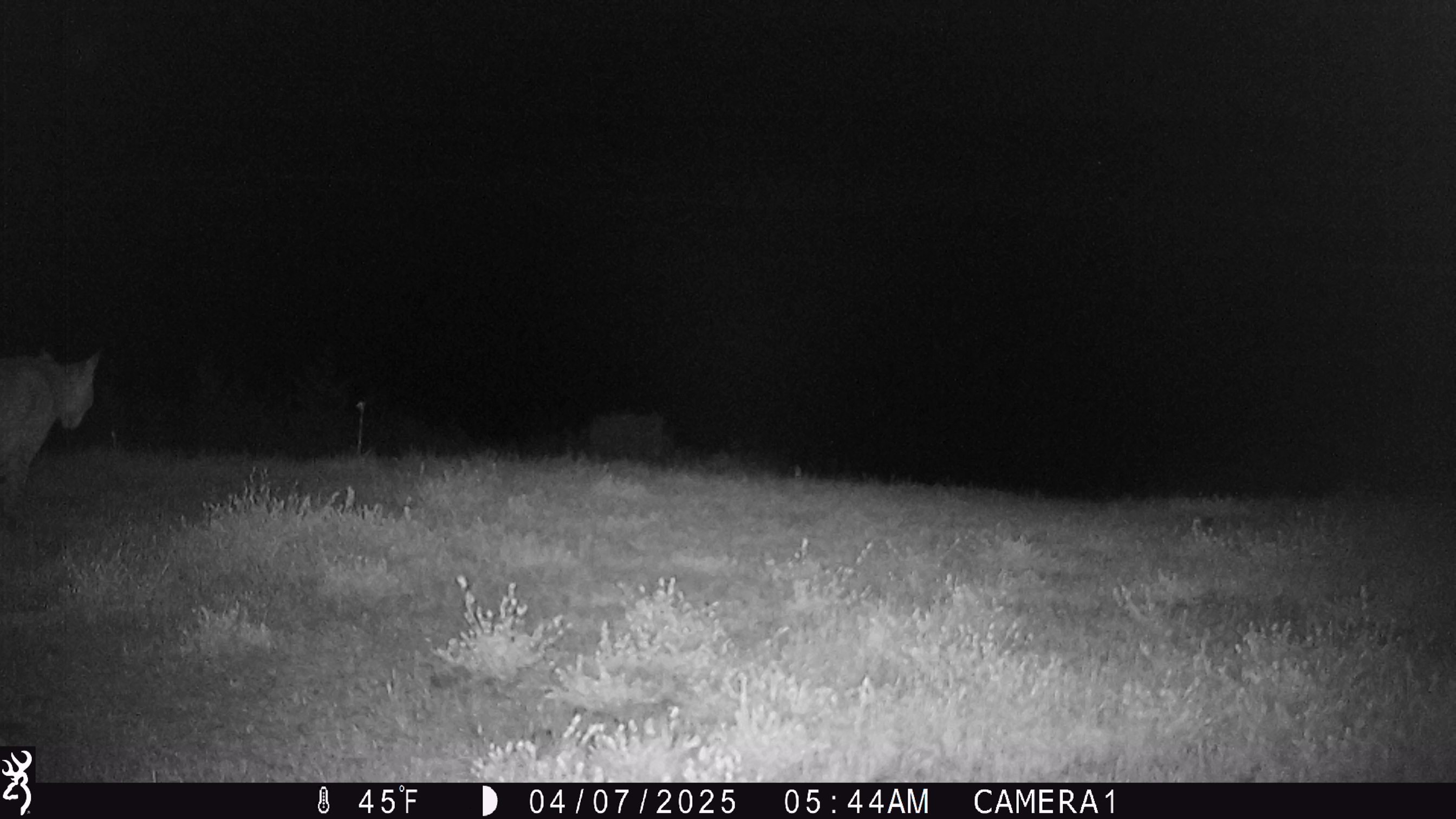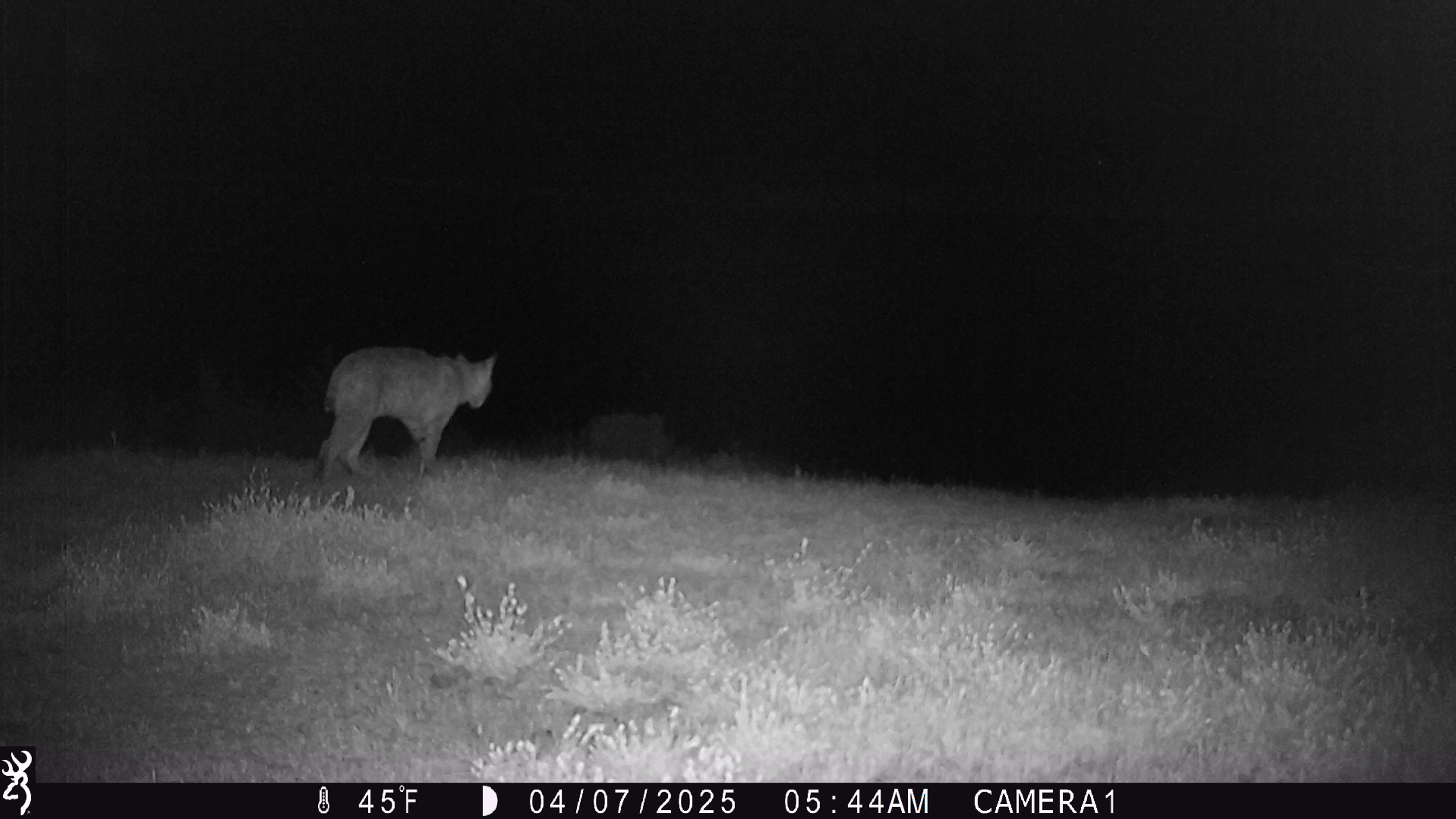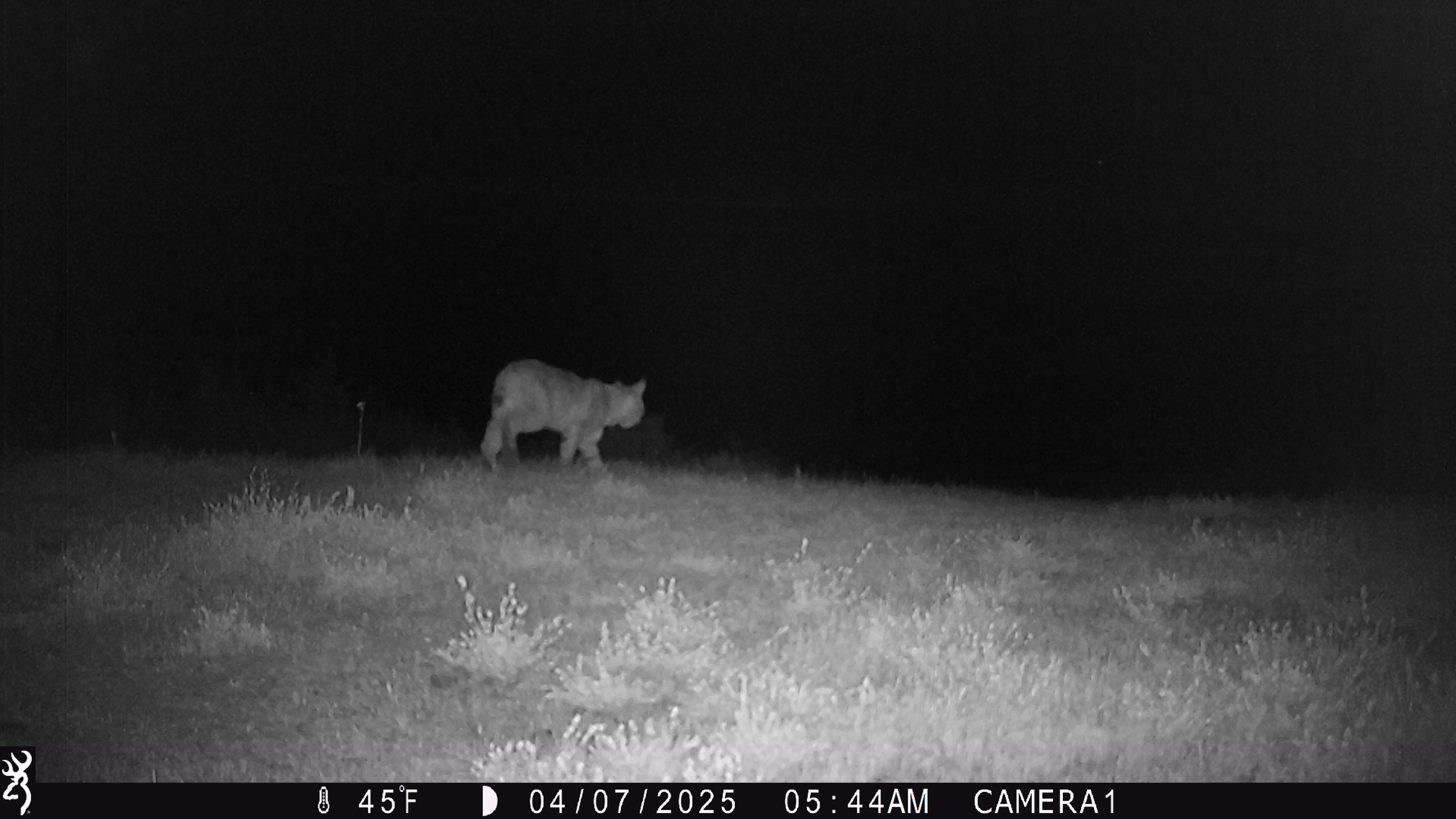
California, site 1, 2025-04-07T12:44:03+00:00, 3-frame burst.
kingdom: Animalia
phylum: Chordata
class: Mammalia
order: Carnivora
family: Felidae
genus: Lynx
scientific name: Lynx rufus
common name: bobcat